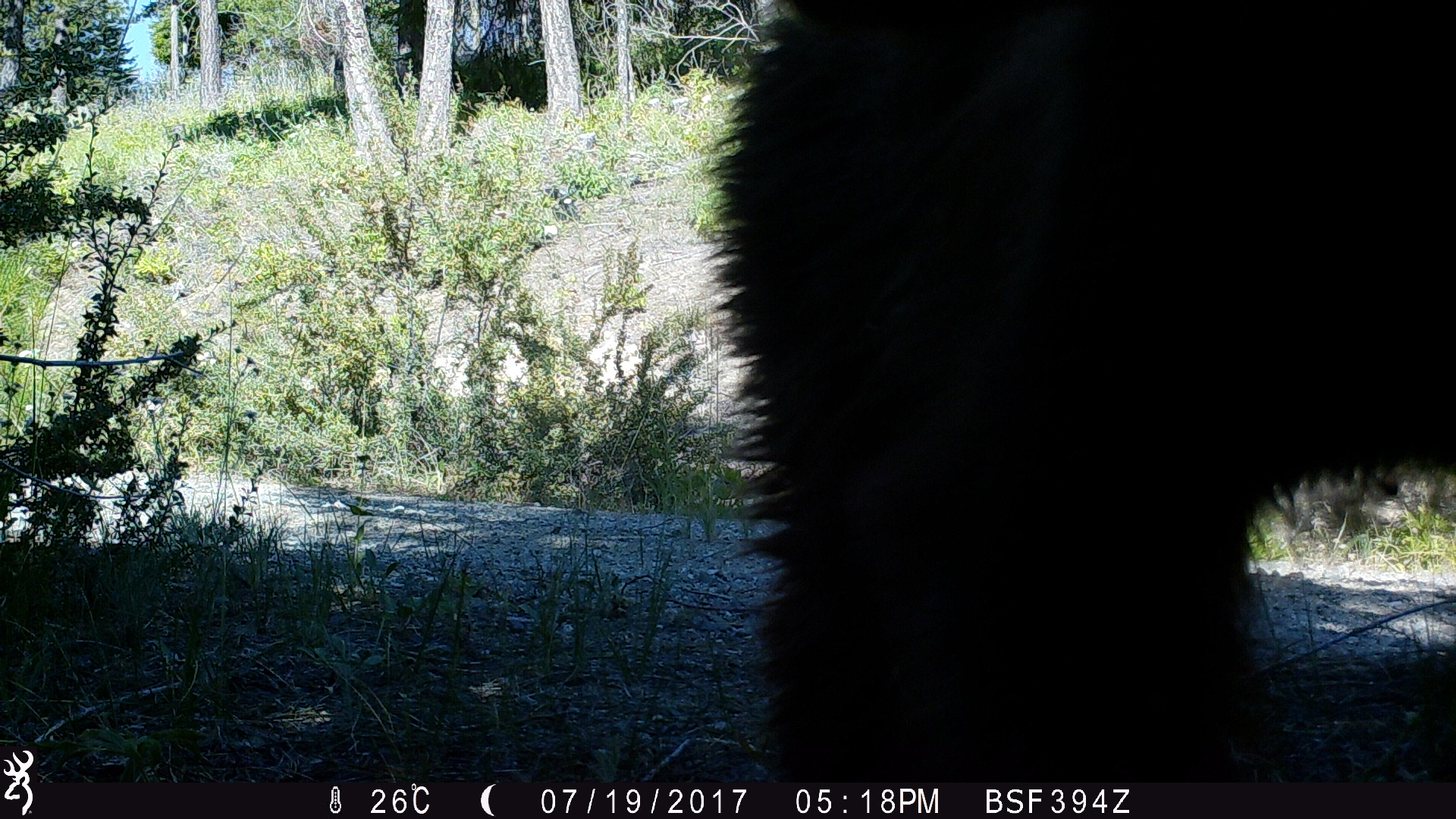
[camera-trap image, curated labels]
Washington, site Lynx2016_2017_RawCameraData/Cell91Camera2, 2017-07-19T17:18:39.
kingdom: Animalia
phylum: Chordata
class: Mammalia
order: Carnivora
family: Ursidae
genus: Ursus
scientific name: Ursus americanus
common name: american black bear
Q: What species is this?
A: Ursus americanus (american black bear).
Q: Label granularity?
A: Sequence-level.